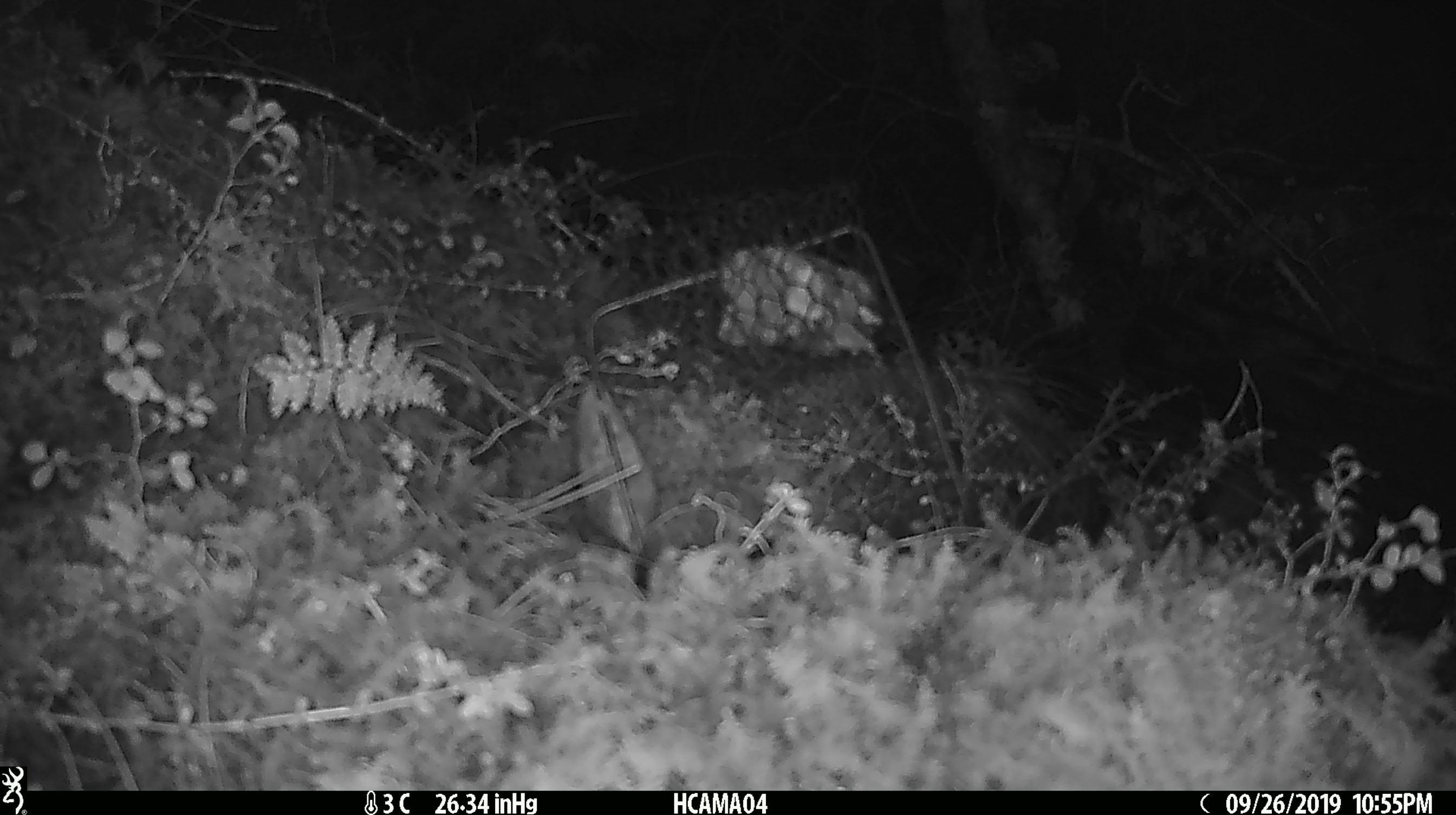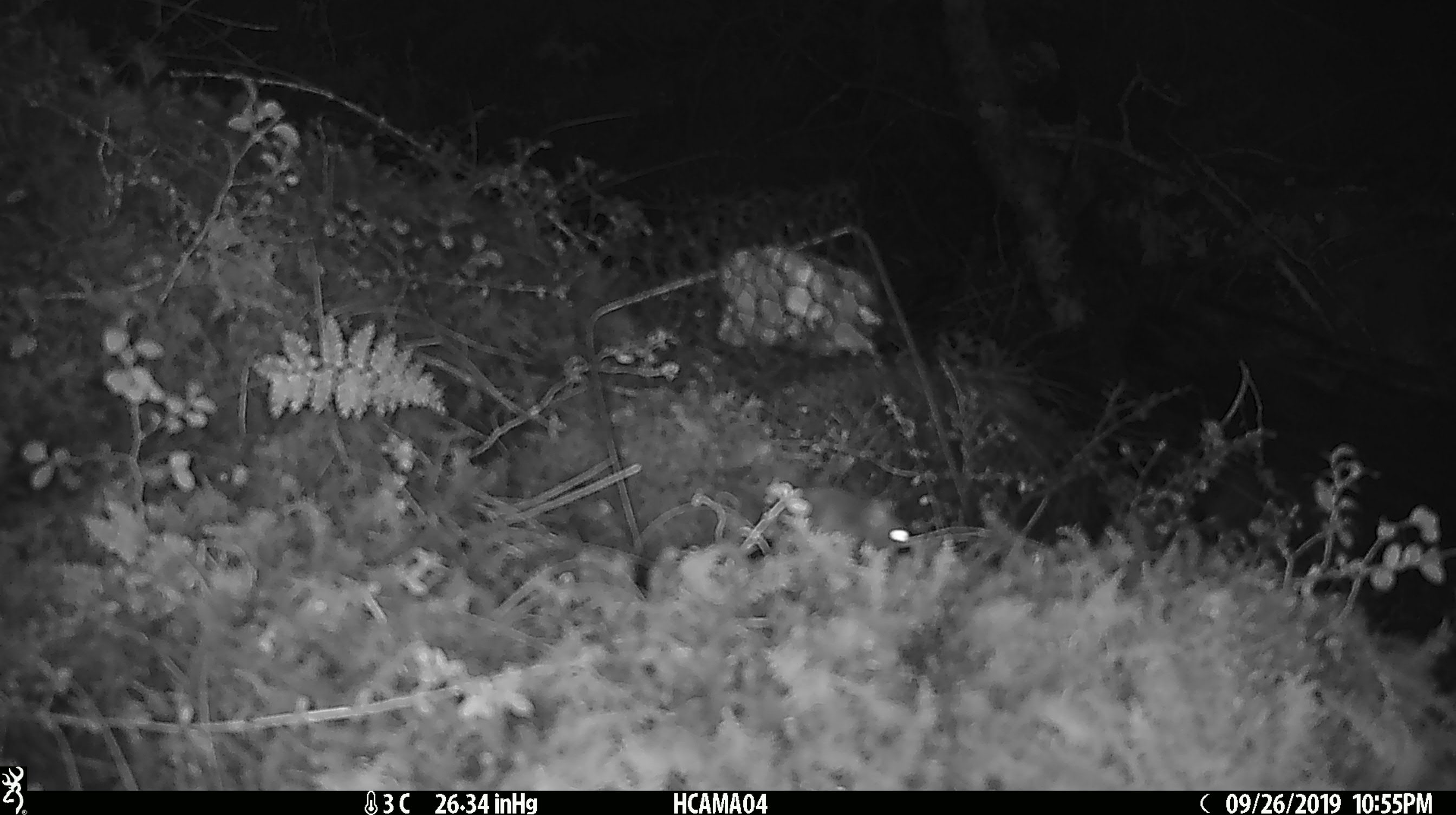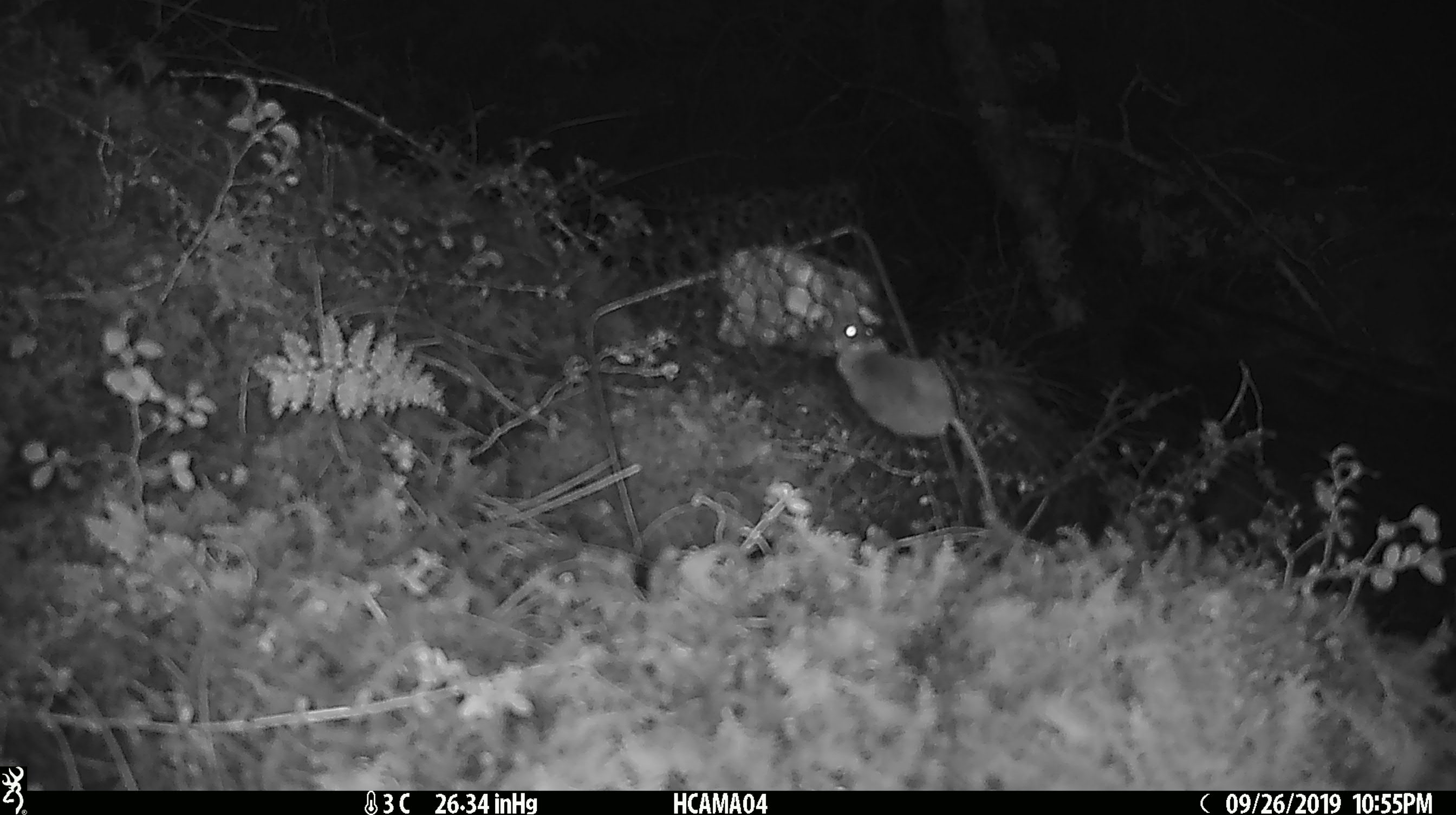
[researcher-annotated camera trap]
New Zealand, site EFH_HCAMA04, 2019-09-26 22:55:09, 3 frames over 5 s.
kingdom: Animalia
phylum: Chordata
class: Mammalia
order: Rodentia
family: Muridae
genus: Mus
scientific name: Mus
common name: mouse